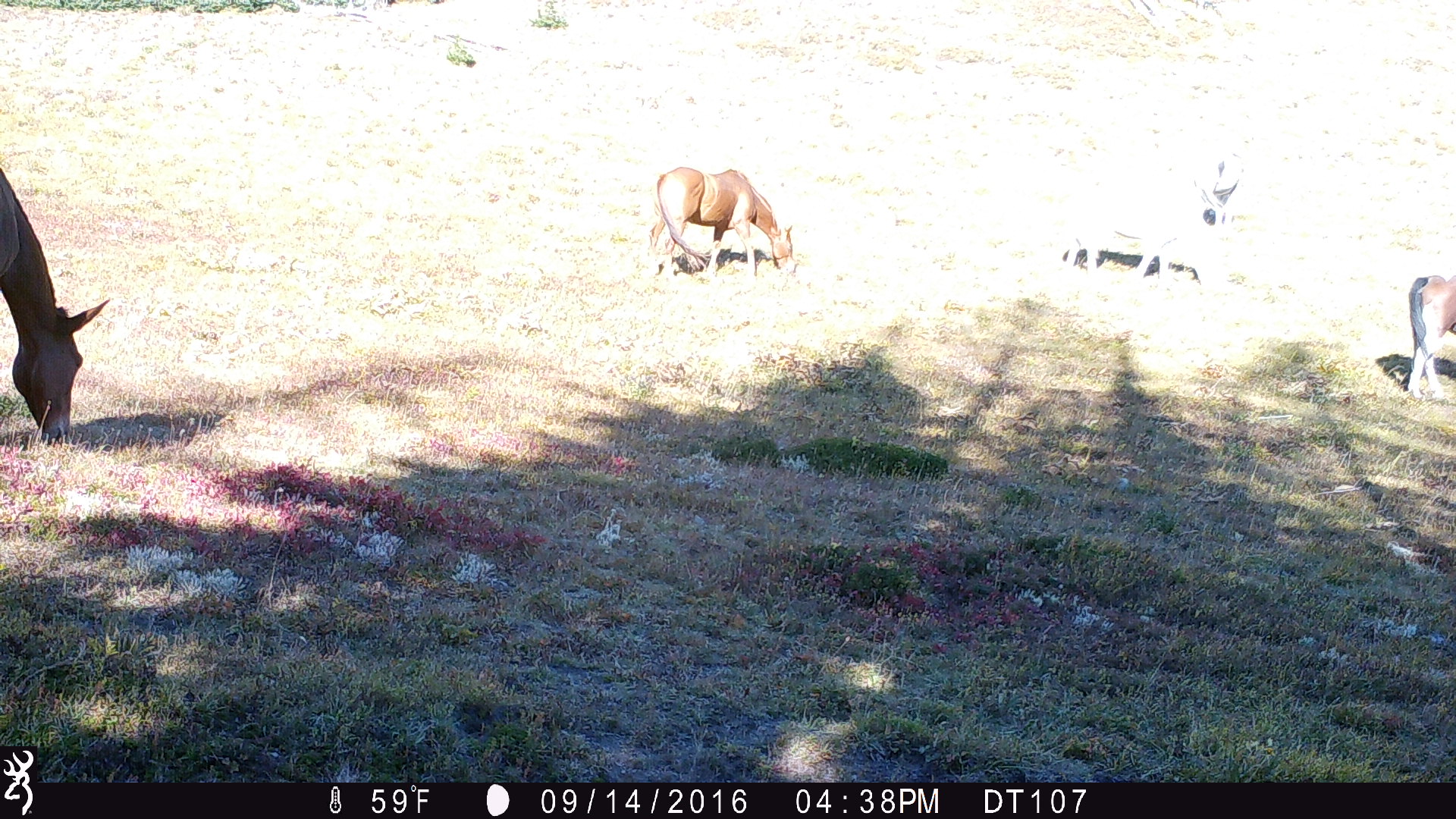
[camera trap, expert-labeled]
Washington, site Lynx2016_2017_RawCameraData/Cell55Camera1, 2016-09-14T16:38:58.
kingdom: Animalia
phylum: Chordata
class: Mammalia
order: Perissodactyla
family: Equidae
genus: Equus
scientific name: Equus caballus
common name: domestic horse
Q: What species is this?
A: Domestic horse (Equus caballus).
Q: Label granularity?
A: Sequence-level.